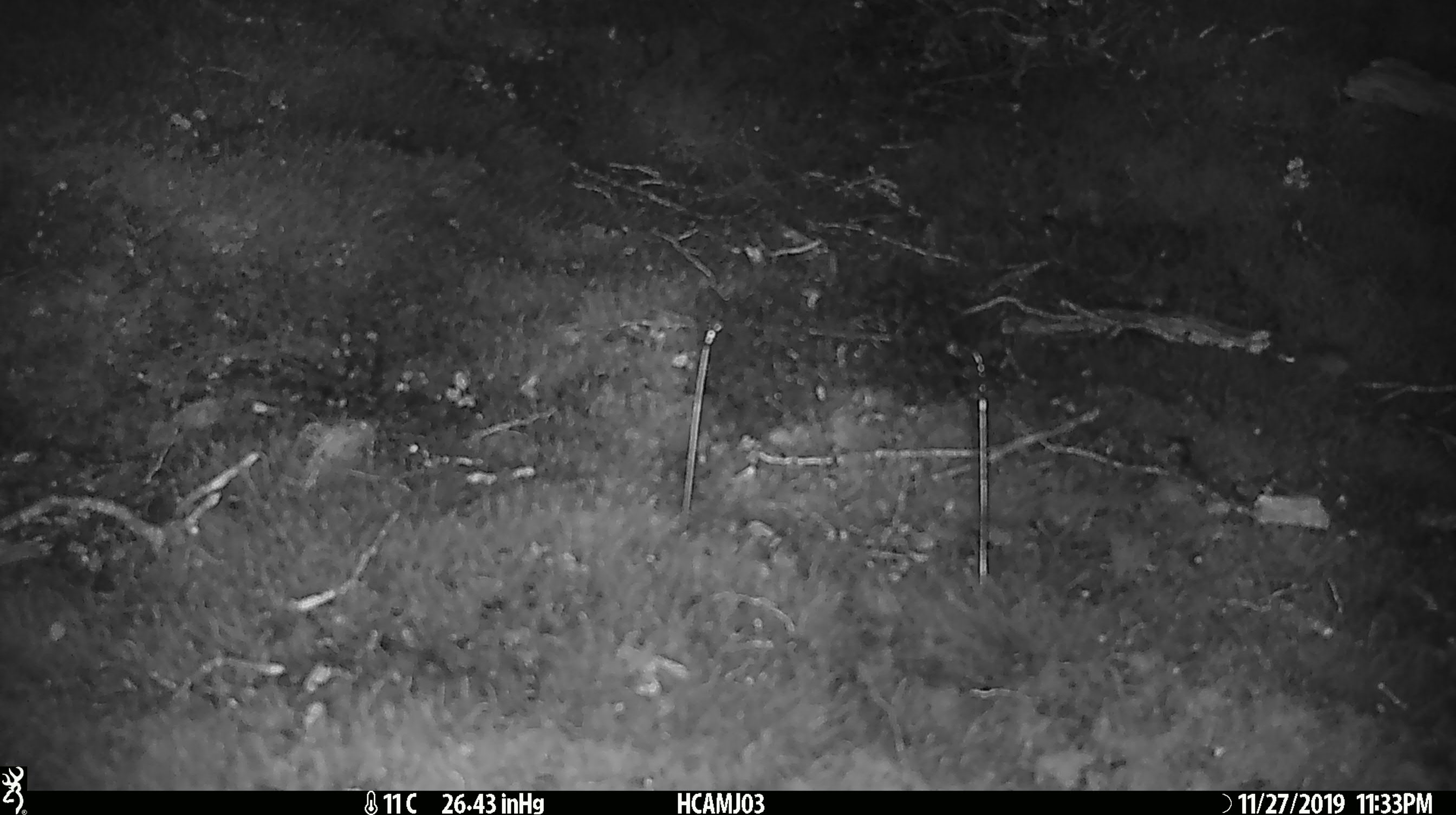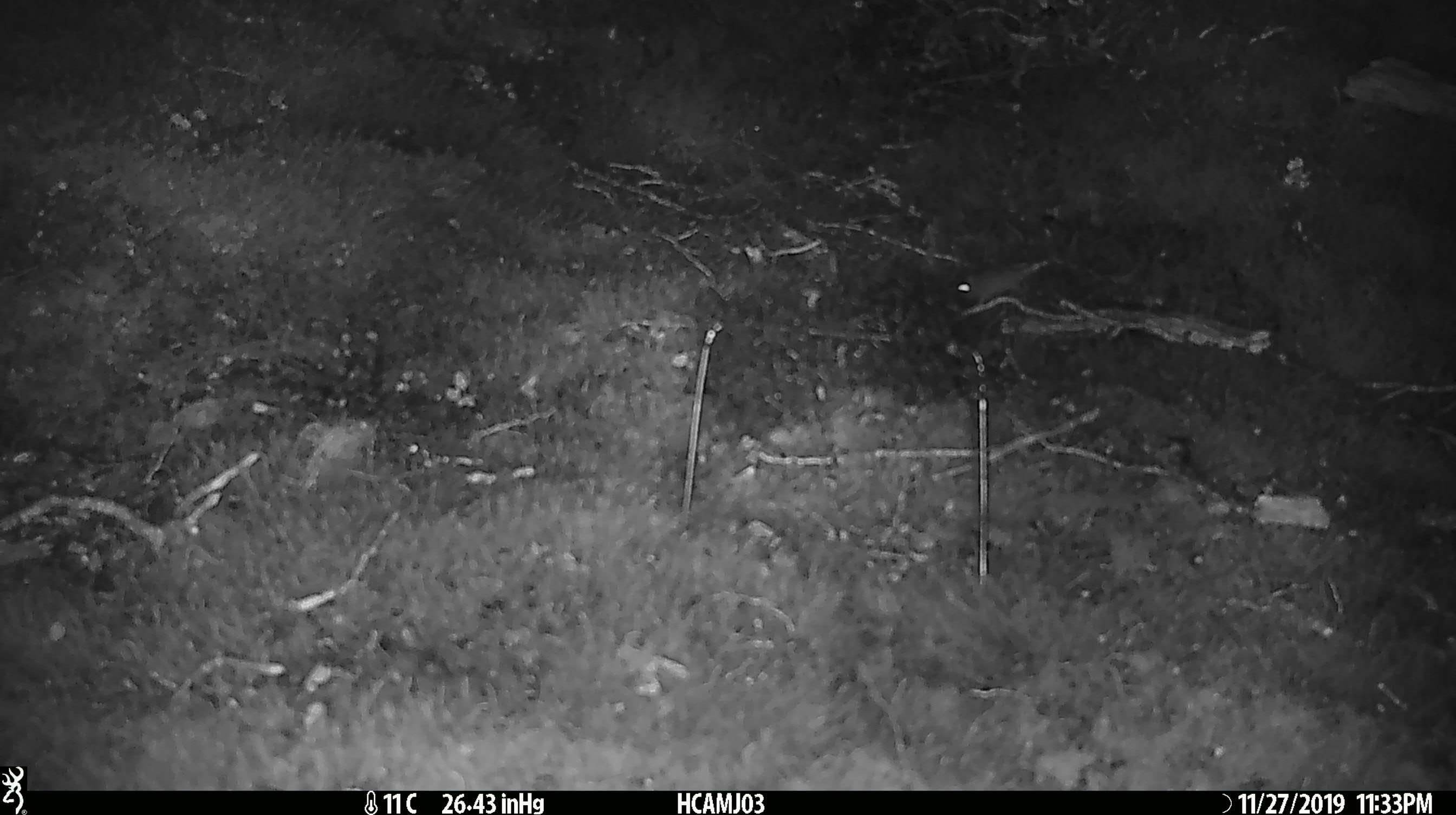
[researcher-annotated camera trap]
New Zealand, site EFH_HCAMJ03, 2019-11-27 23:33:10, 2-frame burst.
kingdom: Animalia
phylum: Chordata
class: Mammalia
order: Rodentia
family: Muridae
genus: Mus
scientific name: Mus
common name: mouse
Mouse (Mus).